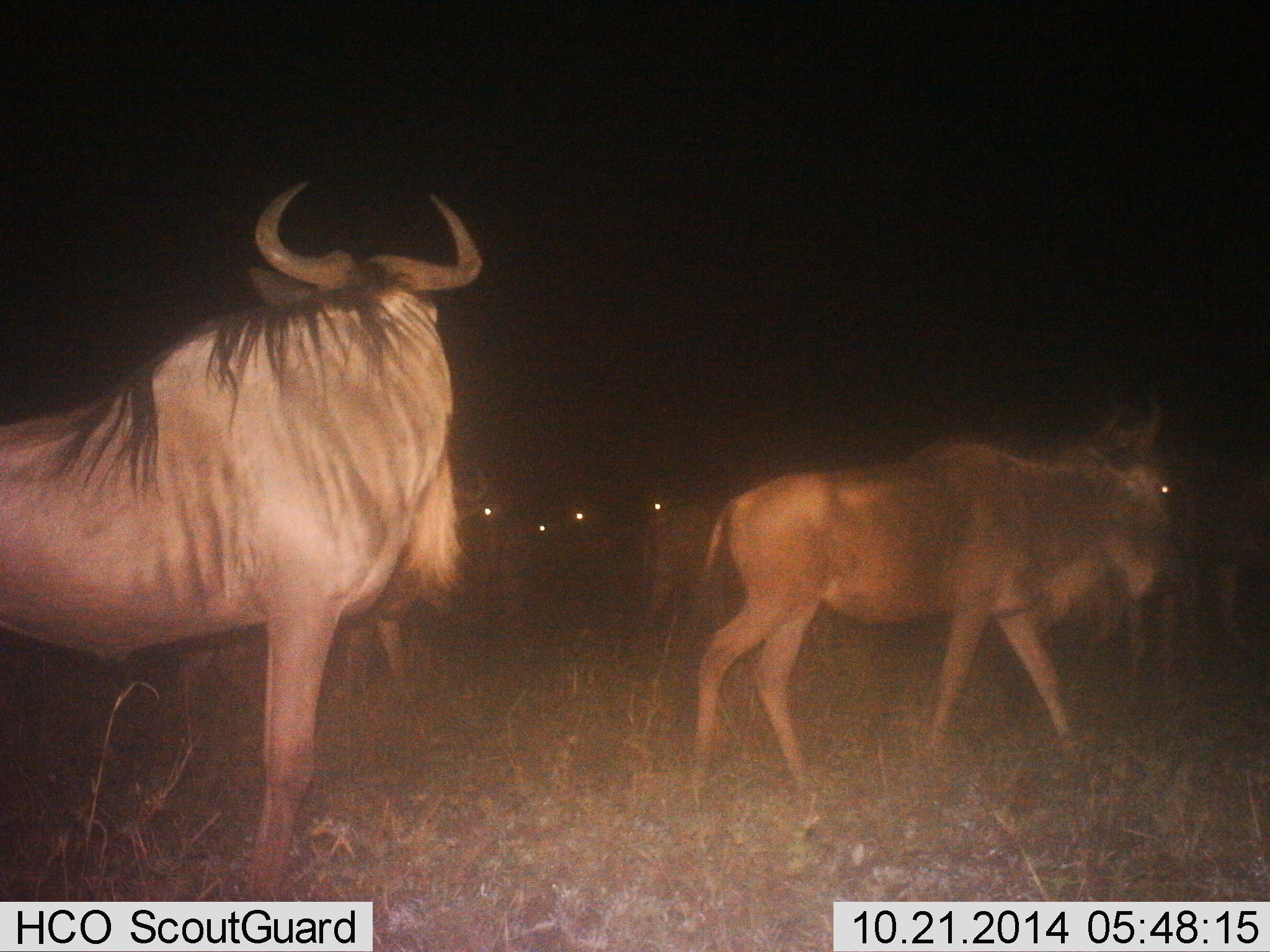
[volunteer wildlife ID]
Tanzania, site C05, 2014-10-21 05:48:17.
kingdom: Animalia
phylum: Chordata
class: Mammalia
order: Artiodactyla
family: Bovidae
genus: Connochaetes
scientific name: Connochaetes taurinus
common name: blue wildebeest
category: wildebeest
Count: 8.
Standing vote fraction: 80%.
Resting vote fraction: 0%.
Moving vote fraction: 30%.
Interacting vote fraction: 0%.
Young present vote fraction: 0%.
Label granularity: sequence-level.